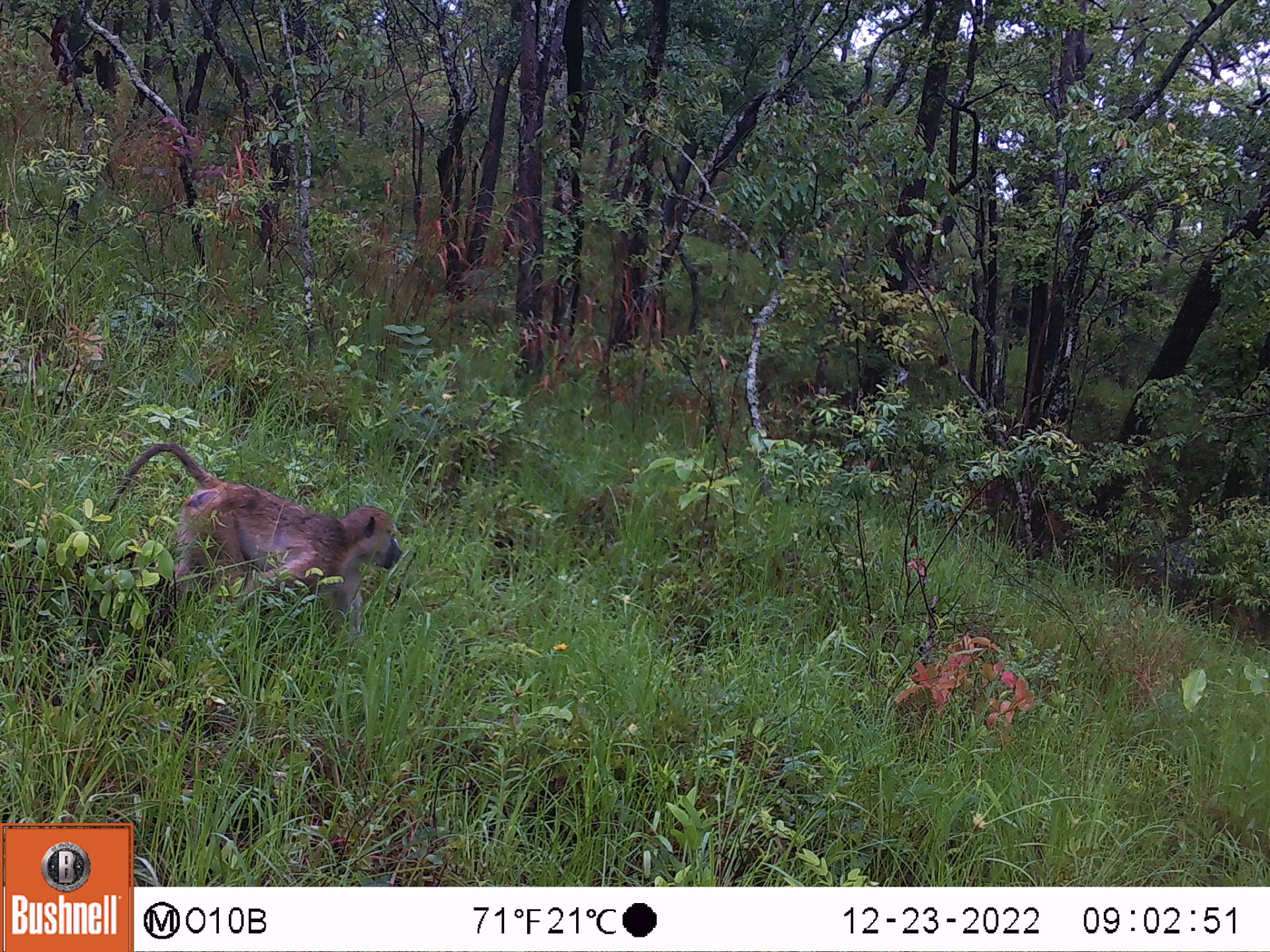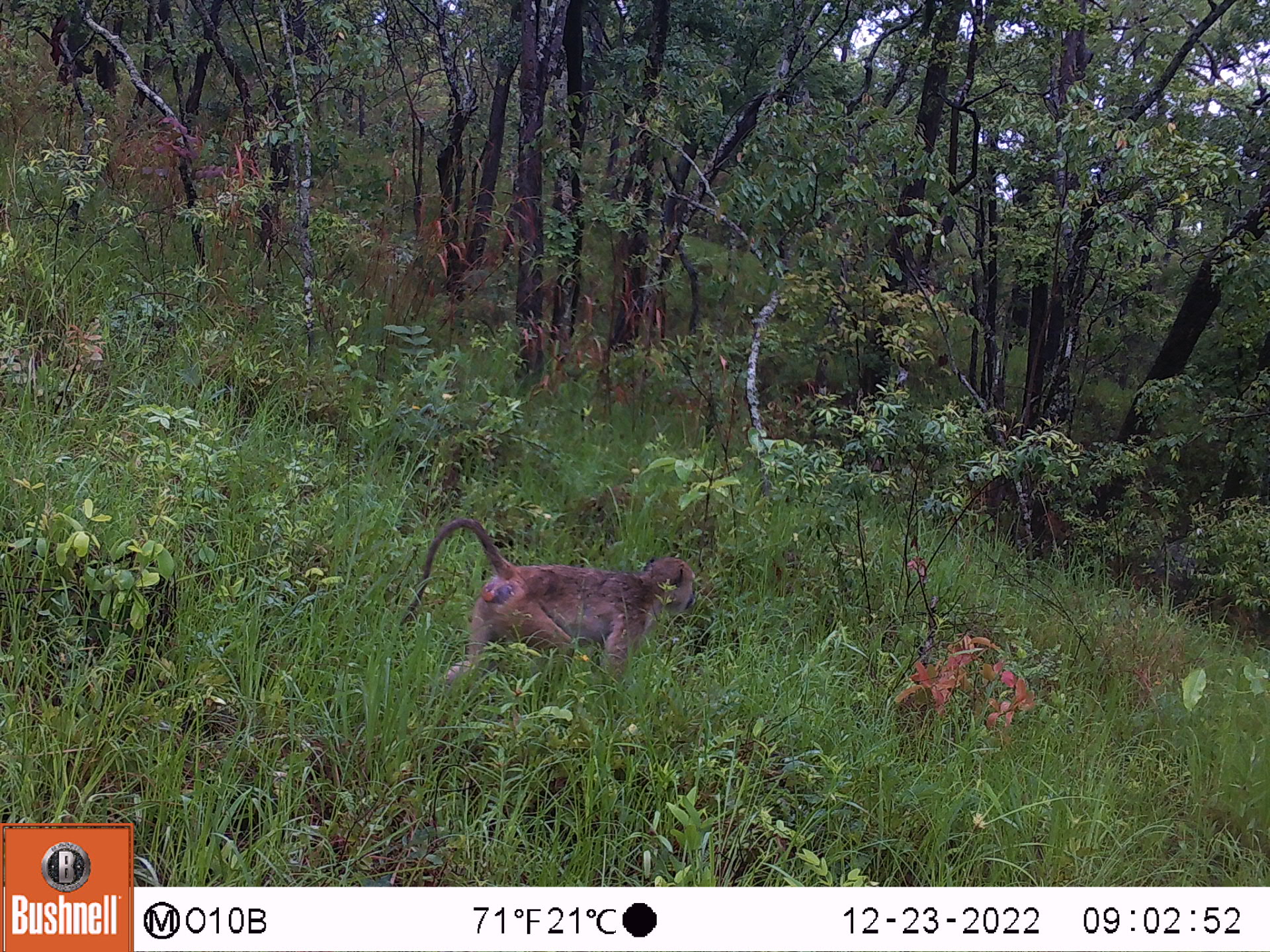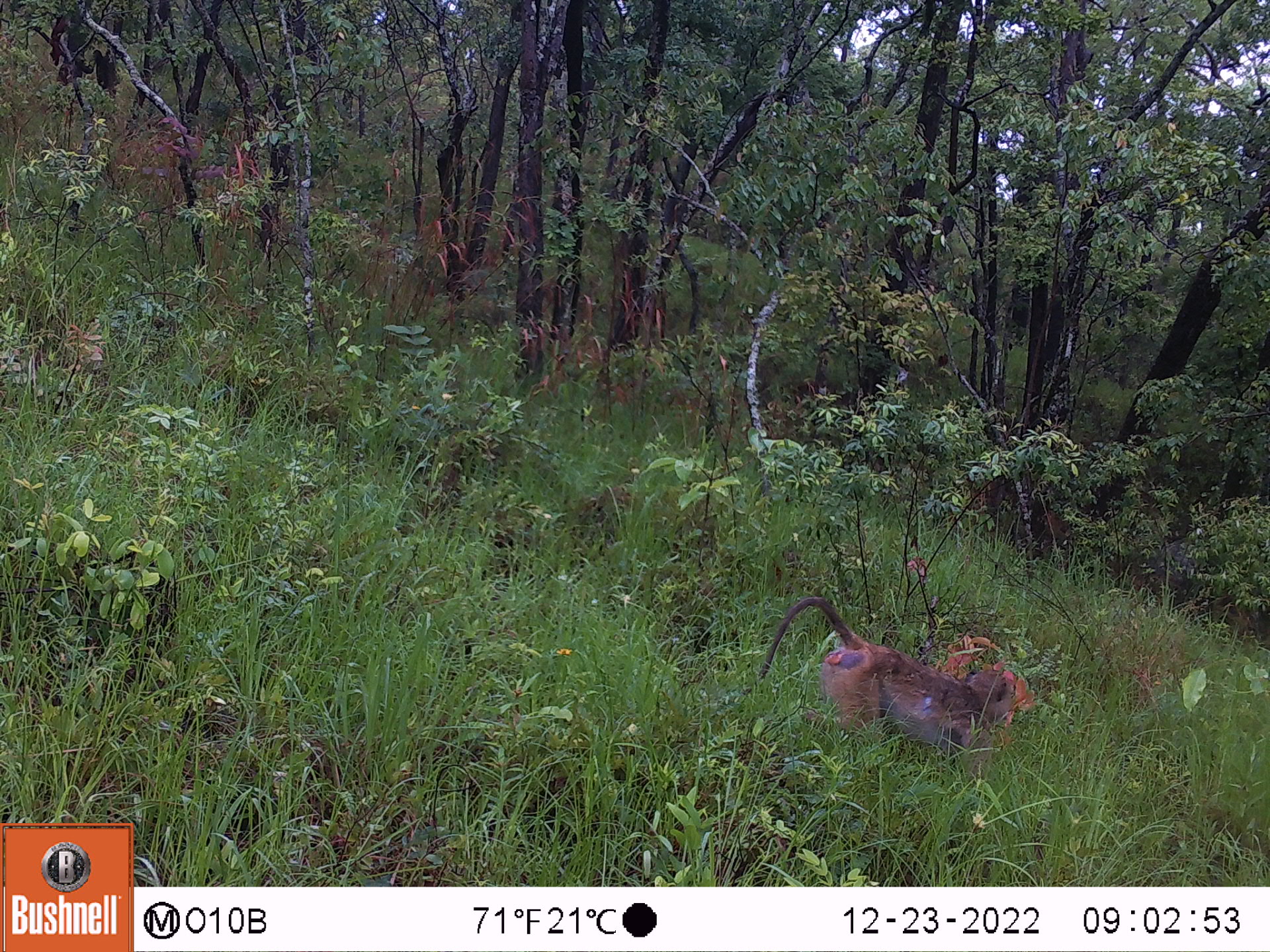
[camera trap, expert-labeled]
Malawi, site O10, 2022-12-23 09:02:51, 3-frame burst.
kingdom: Animalia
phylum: Chordata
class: Mammalia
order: Primates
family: Cercopithecidae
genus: Papio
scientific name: Papio cynocephalus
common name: yellow baboon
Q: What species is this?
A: Yellow baboon (Papio cynocephalus).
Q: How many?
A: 1.